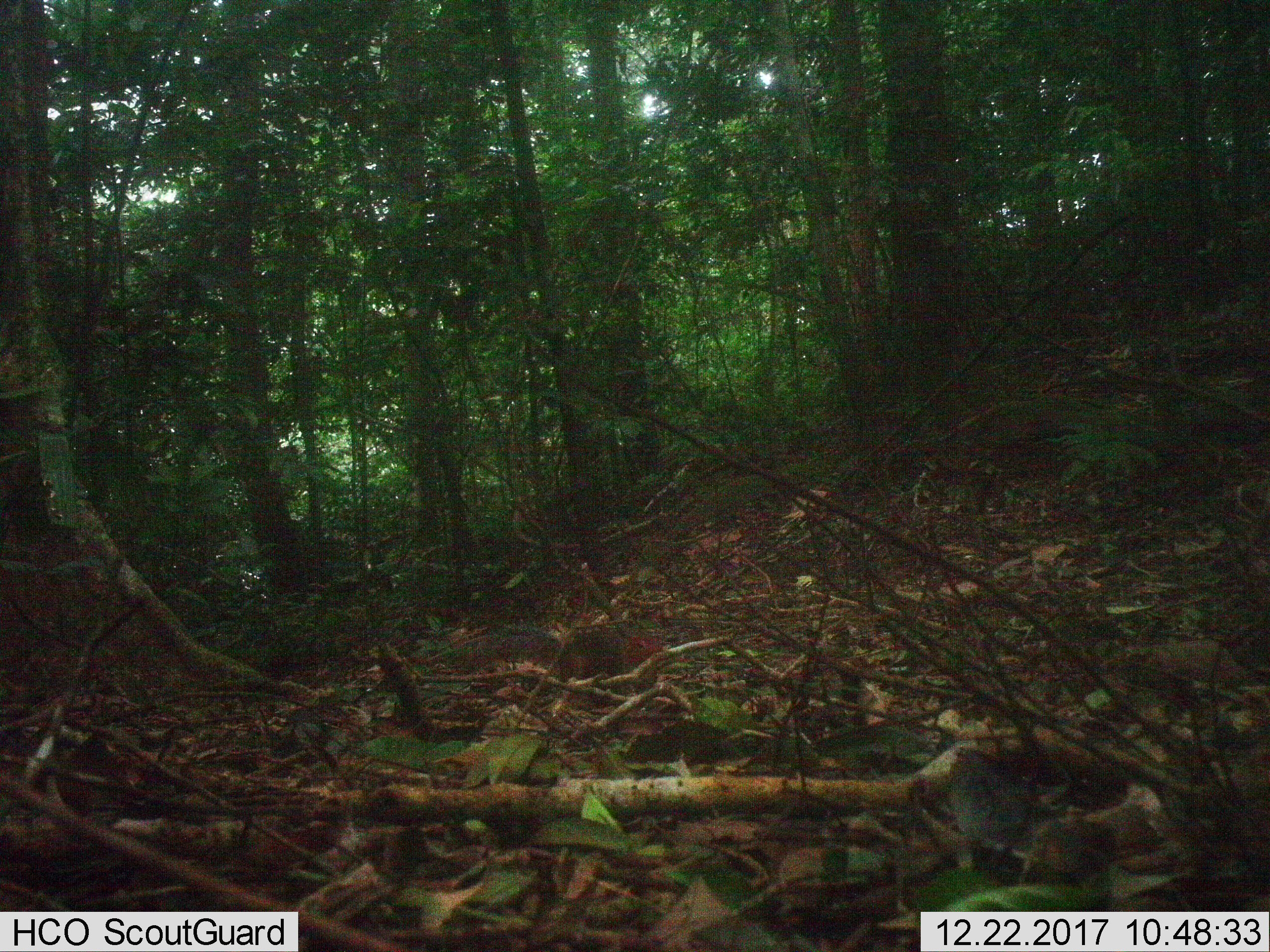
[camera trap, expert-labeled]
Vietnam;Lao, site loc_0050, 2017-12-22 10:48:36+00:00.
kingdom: Animalia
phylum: Chordata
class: Aves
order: Galliformes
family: Phasianidae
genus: Gallus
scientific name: Gallus gallus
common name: red junglefowl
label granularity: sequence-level